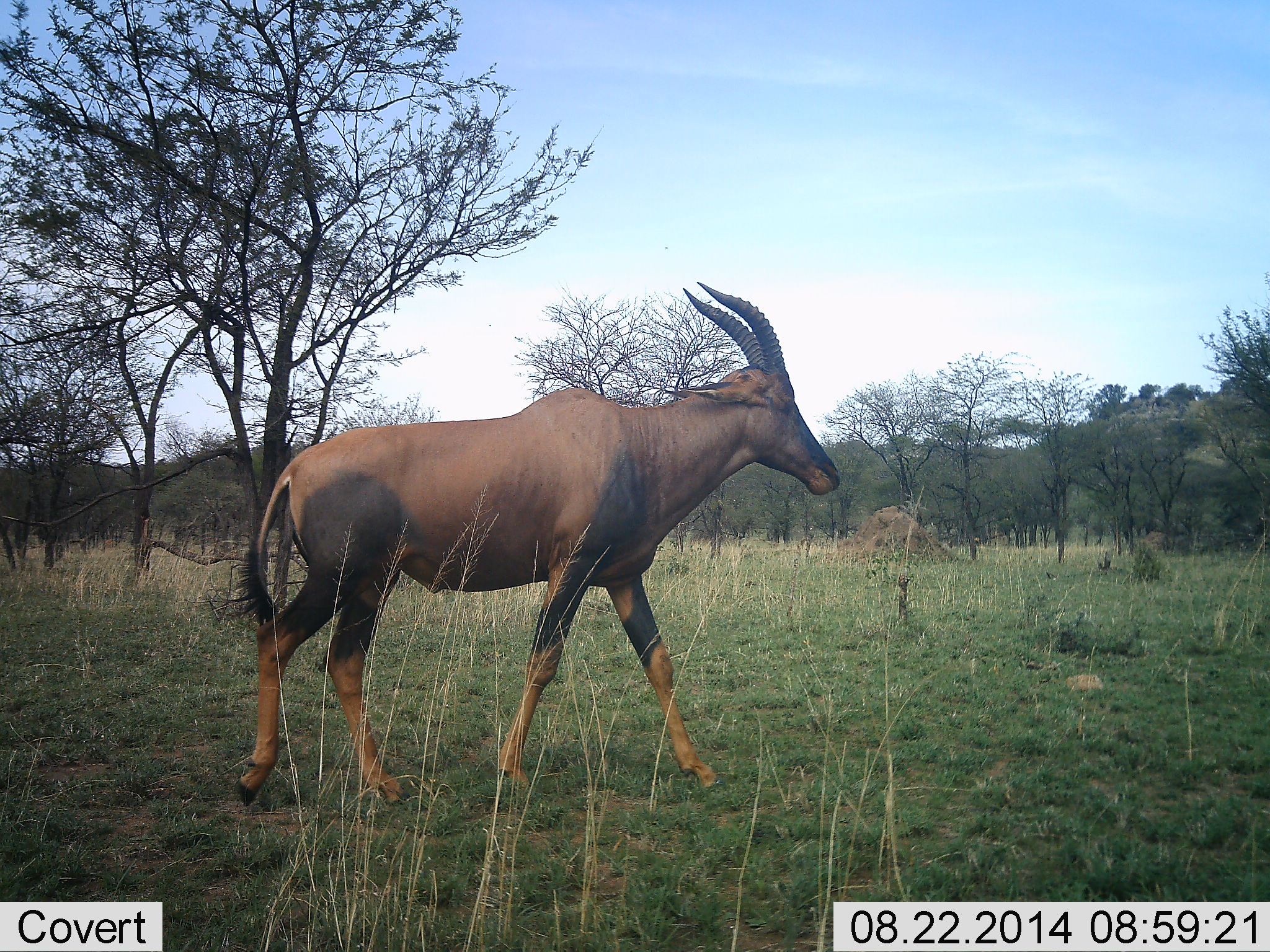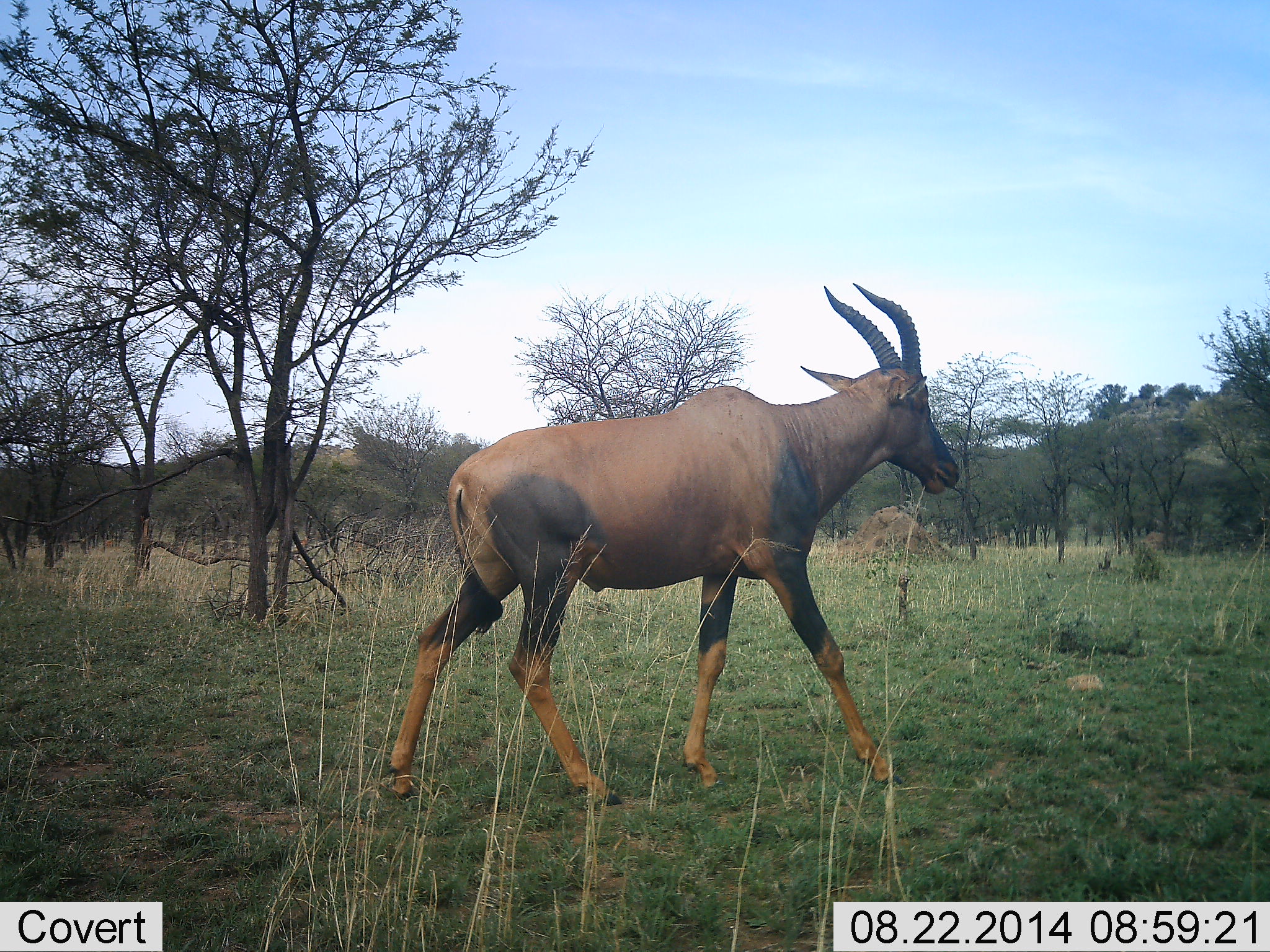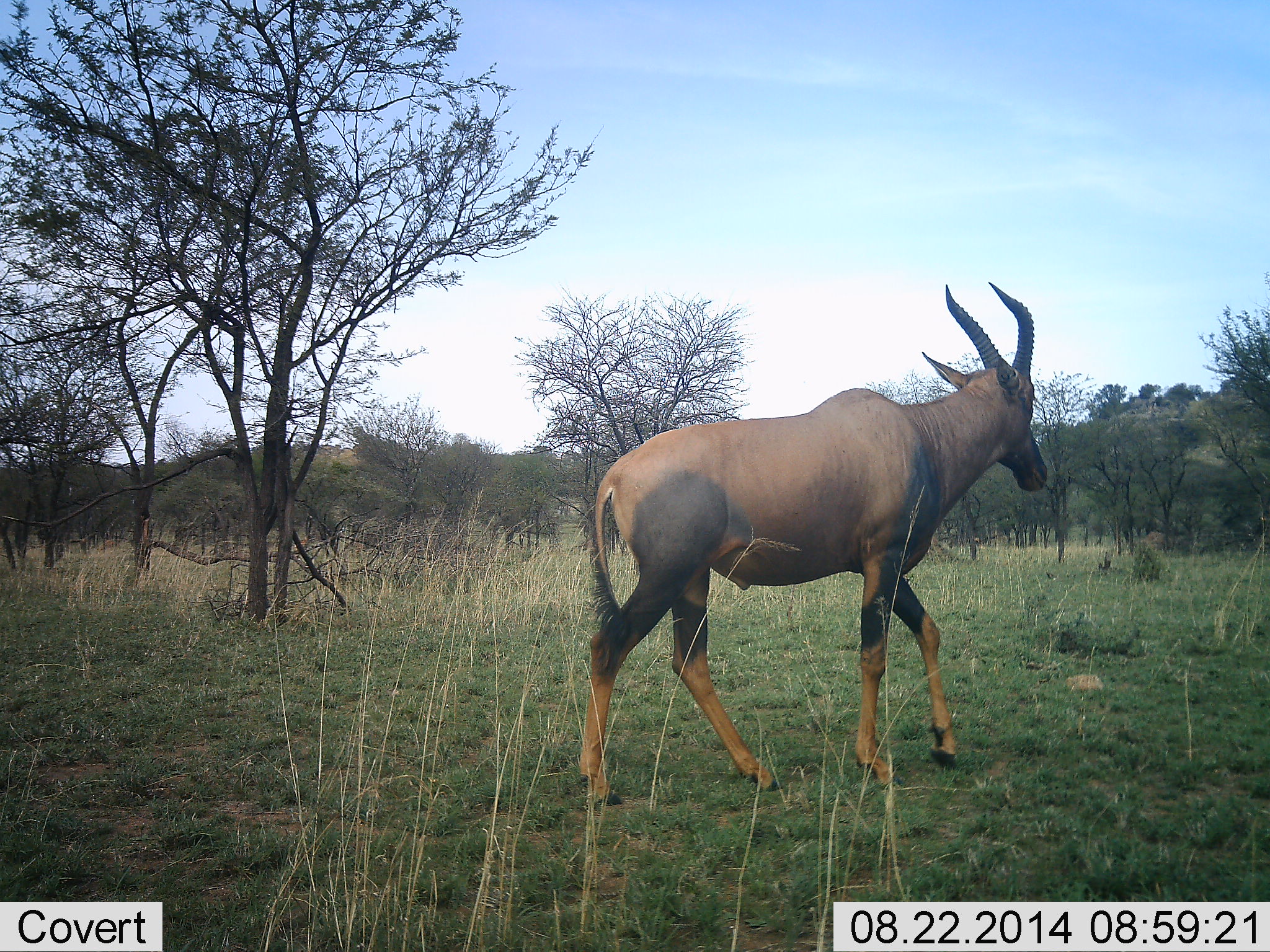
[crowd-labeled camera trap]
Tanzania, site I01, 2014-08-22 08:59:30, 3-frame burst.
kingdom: Animalia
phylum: Chordata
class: Mammalia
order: Artiodactyla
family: Bovidae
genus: Damaliscus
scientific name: Damaliscus lunatus jimela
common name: topi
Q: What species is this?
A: Topi (Damaliscus lunatus jimela).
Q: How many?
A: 1.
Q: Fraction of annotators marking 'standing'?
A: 0%.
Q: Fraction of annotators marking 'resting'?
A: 0%.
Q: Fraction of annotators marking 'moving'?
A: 100%.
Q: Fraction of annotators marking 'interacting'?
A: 0%.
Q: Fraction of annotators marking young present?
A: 0%.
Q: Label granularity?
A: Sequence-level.